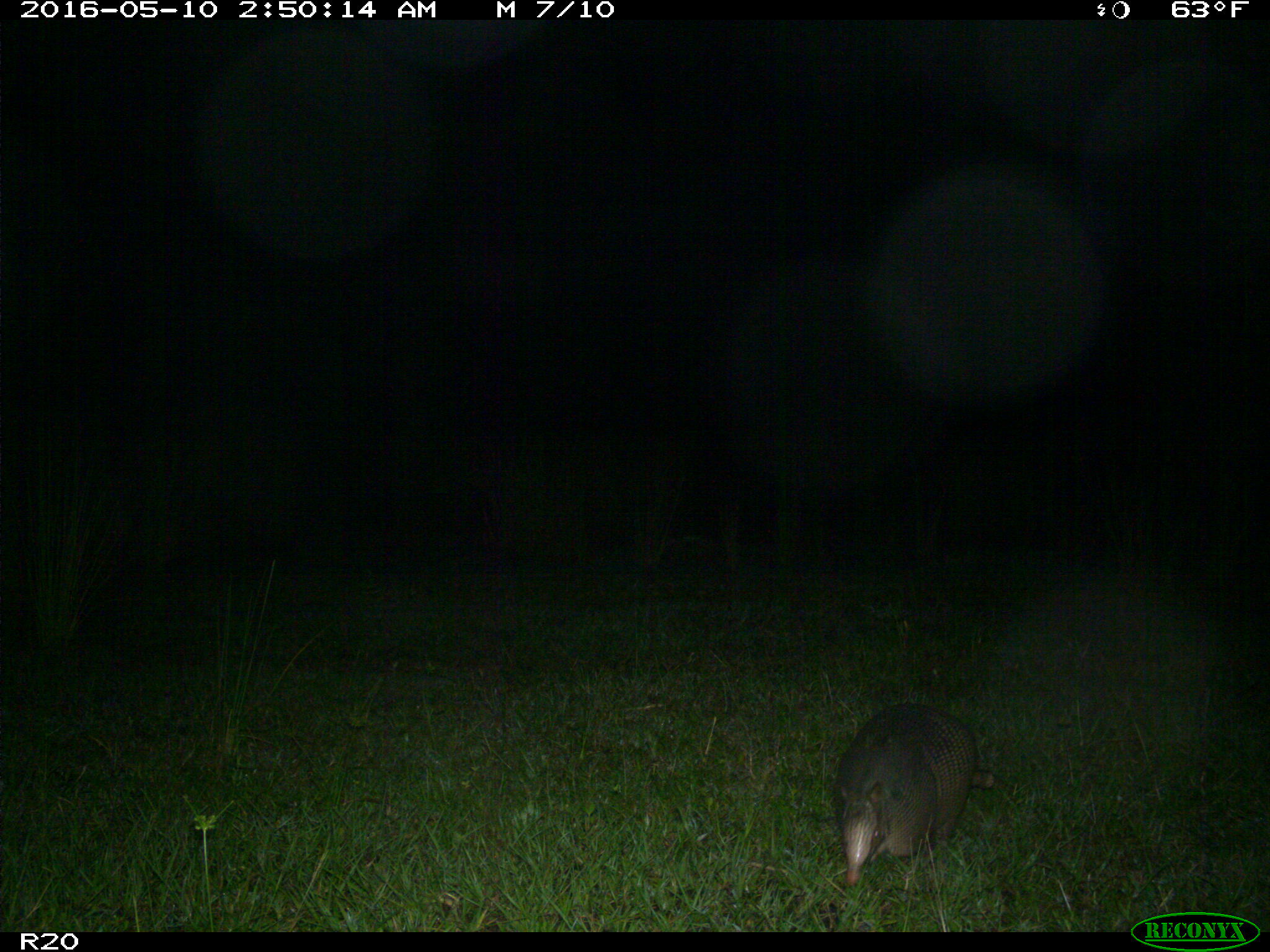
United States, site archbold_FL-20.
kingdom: Animalia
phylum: Chordata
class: Mammalia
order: Cingulata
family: Dasypodidae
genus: Dasypus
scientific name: Dasypus novemcinctus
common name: nine-banded armadillo